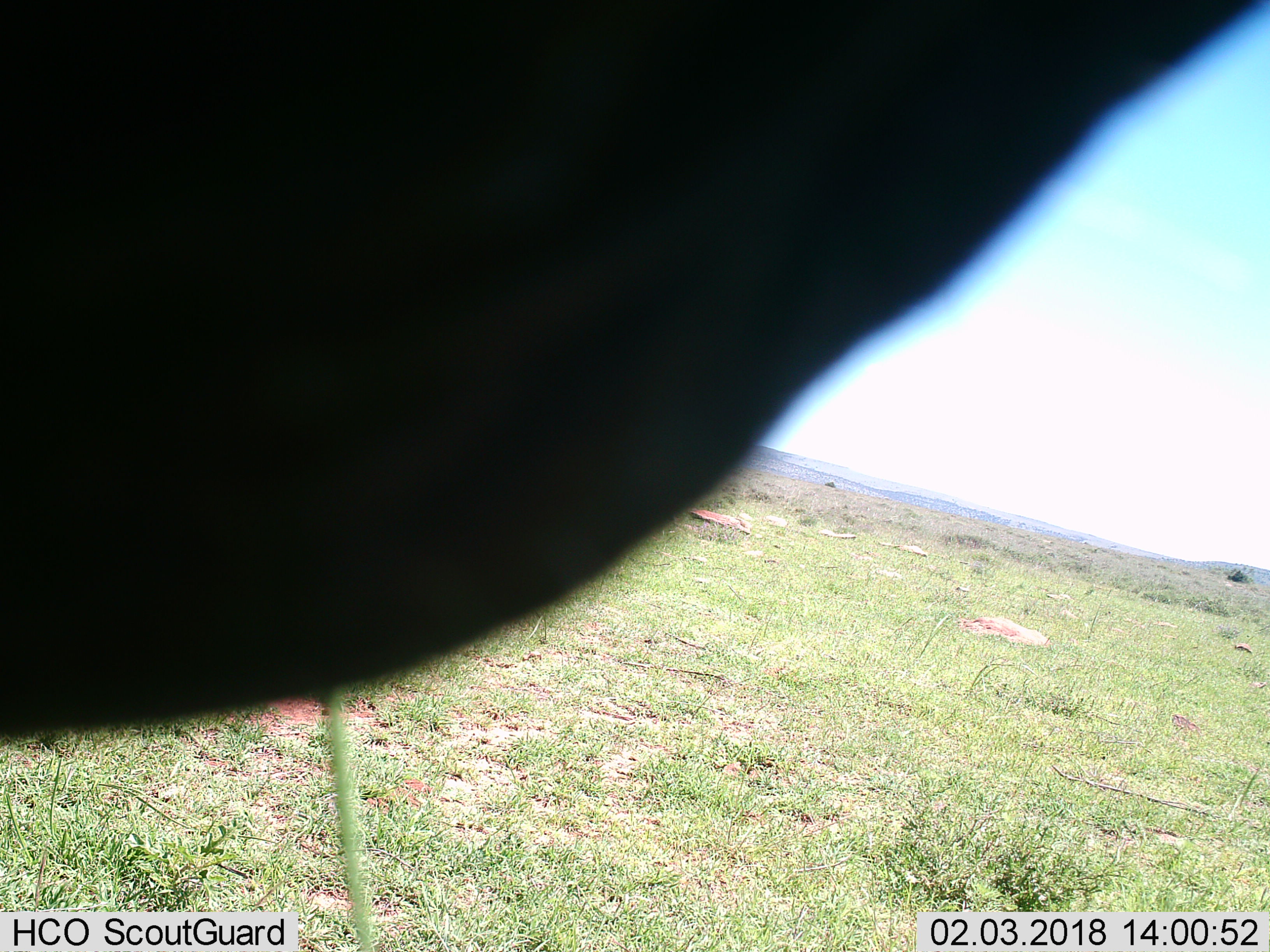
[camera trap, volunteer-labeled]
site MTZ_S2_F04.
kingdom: Animalia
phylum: Chordata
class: Mammalia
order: Perissodactyla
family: Equidae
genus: Equus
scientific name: Equus zebra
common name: mountain zebra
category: zebramountain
Zebramountain (mountain zebra) (Equus zebra), count 1. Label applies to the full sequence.